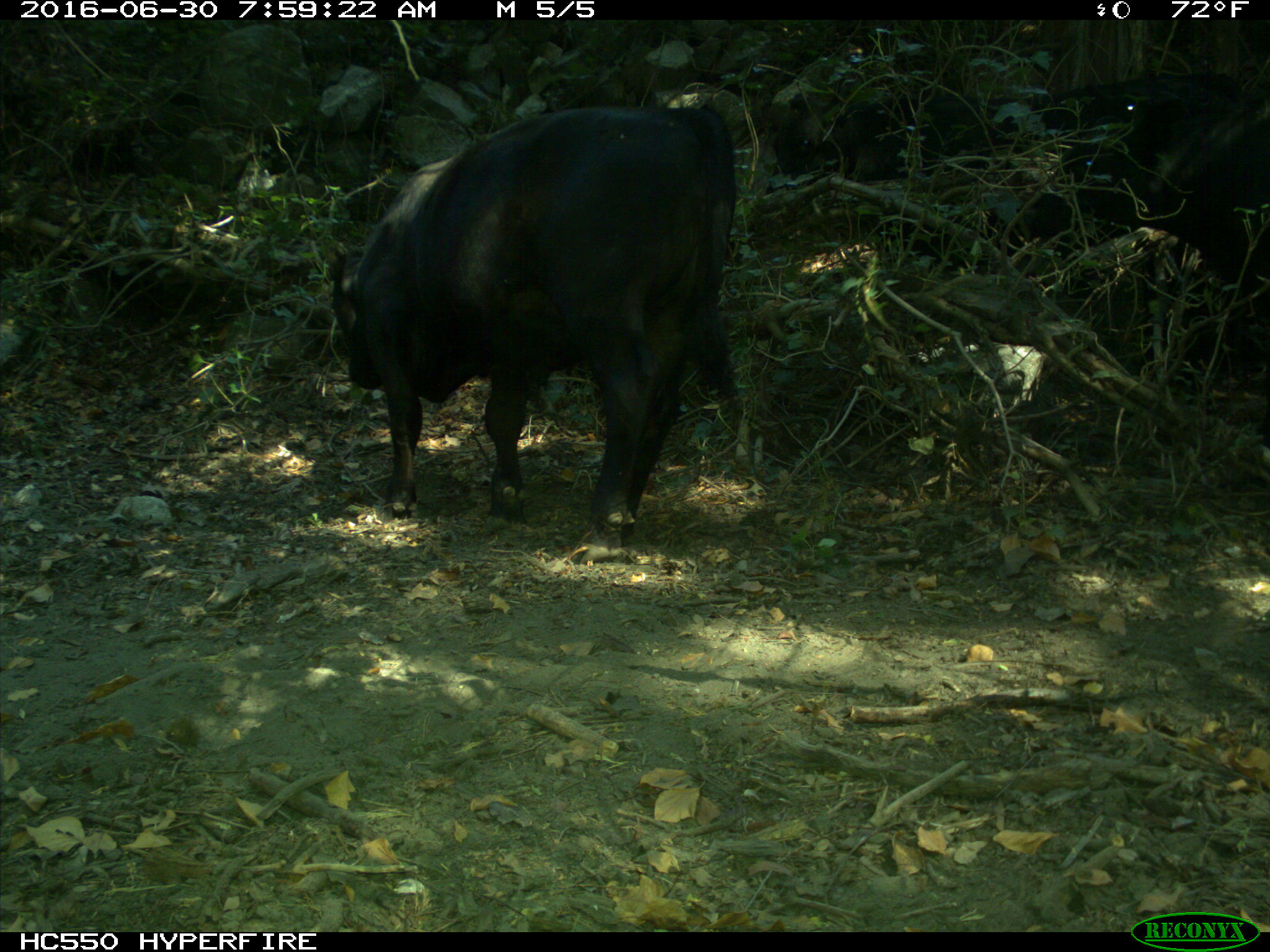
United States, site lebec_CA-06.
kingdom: Animalia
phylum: Chordata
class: Mammalia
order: Artiodactyla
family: Bovidae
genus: Bos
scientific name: Bos taurus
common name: domestic cow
Bos taurus (domestic cow).